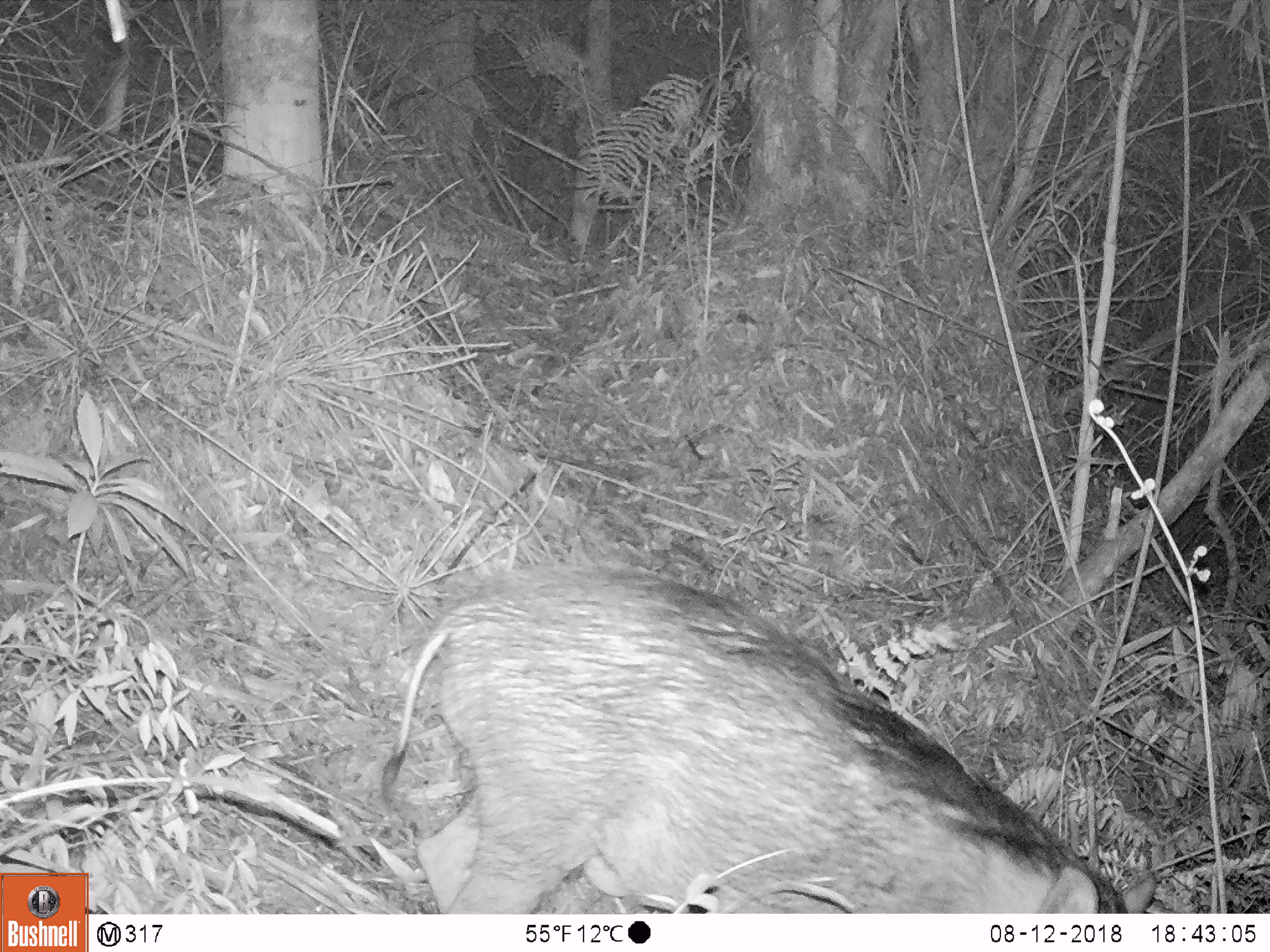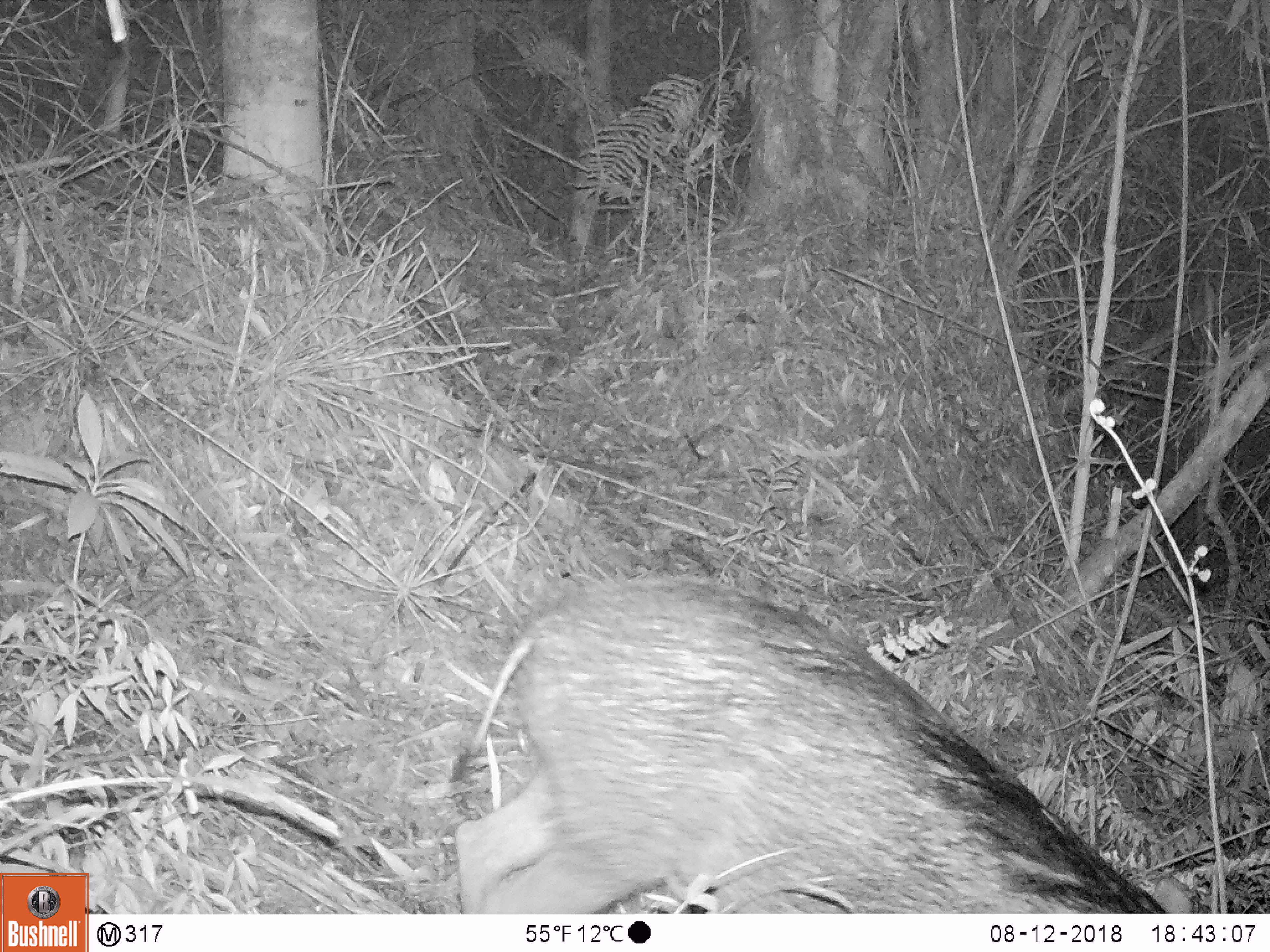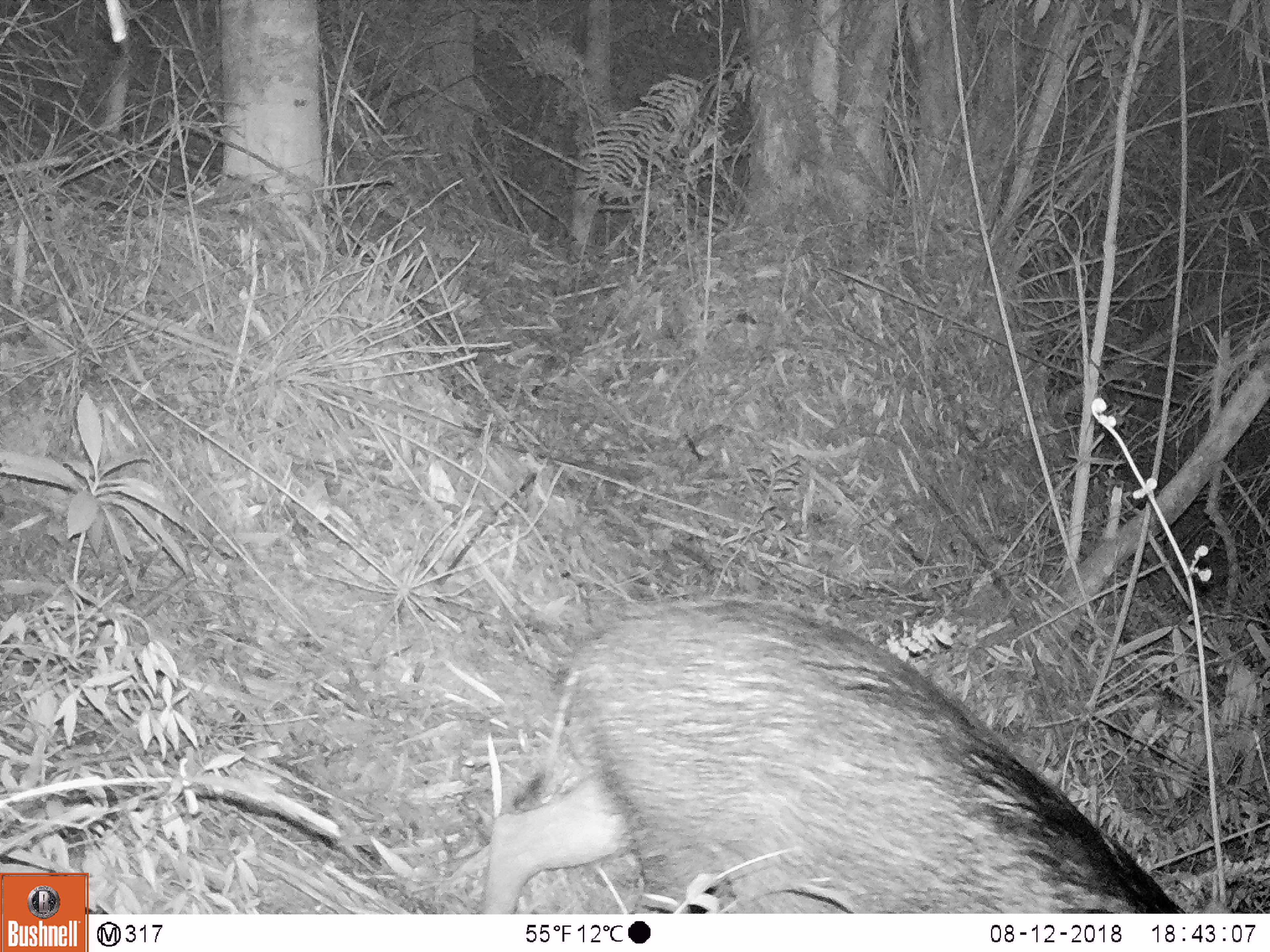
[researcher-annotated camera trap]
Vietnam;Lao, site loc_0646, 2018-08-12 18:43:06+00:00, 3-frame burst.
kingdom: Animalia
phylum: Chordata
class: Mammalia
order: Artiodactyla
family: Suidae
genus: Sus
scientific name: Sus scrofa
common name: eurasian wild pig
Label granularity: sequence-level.